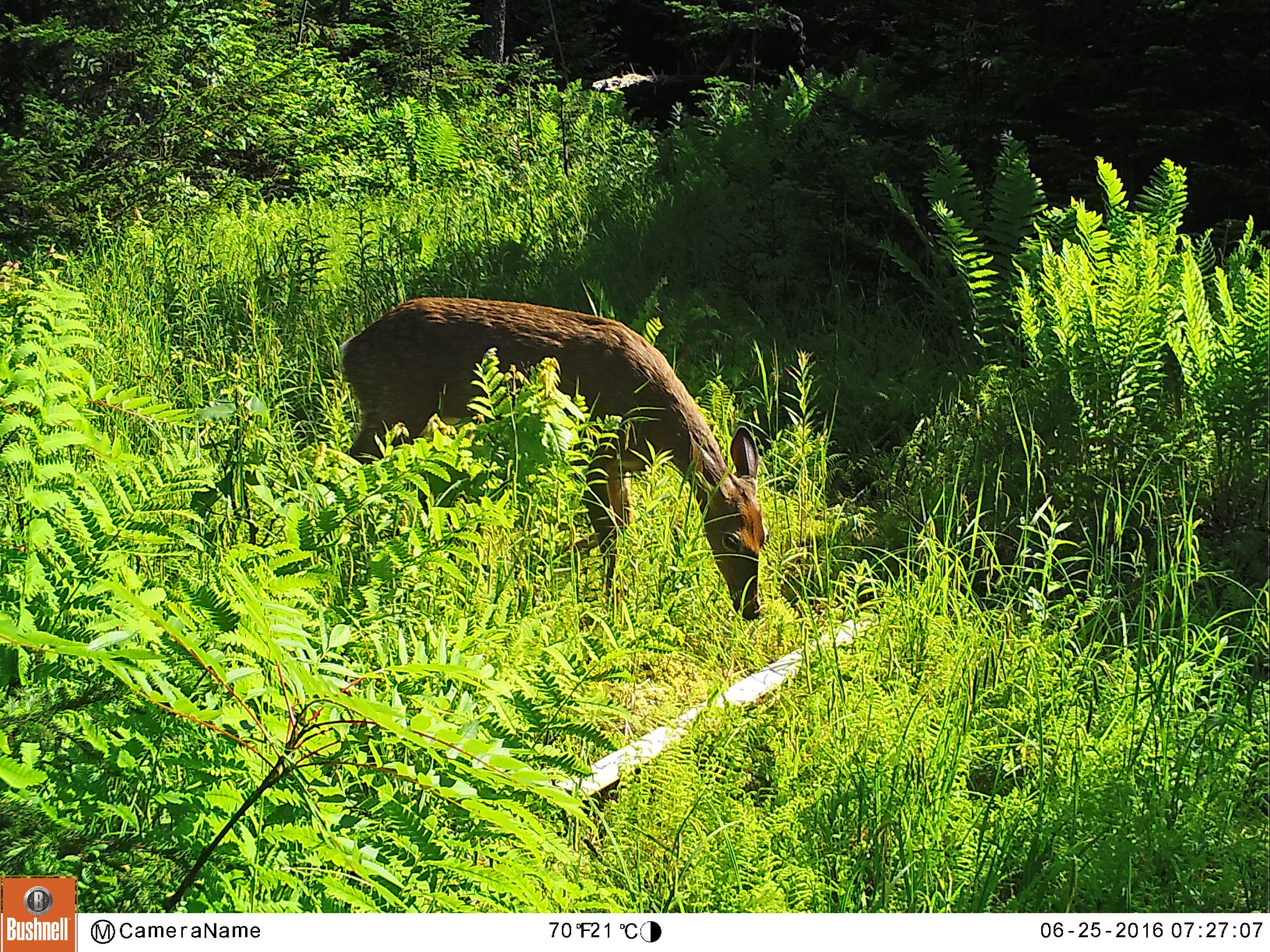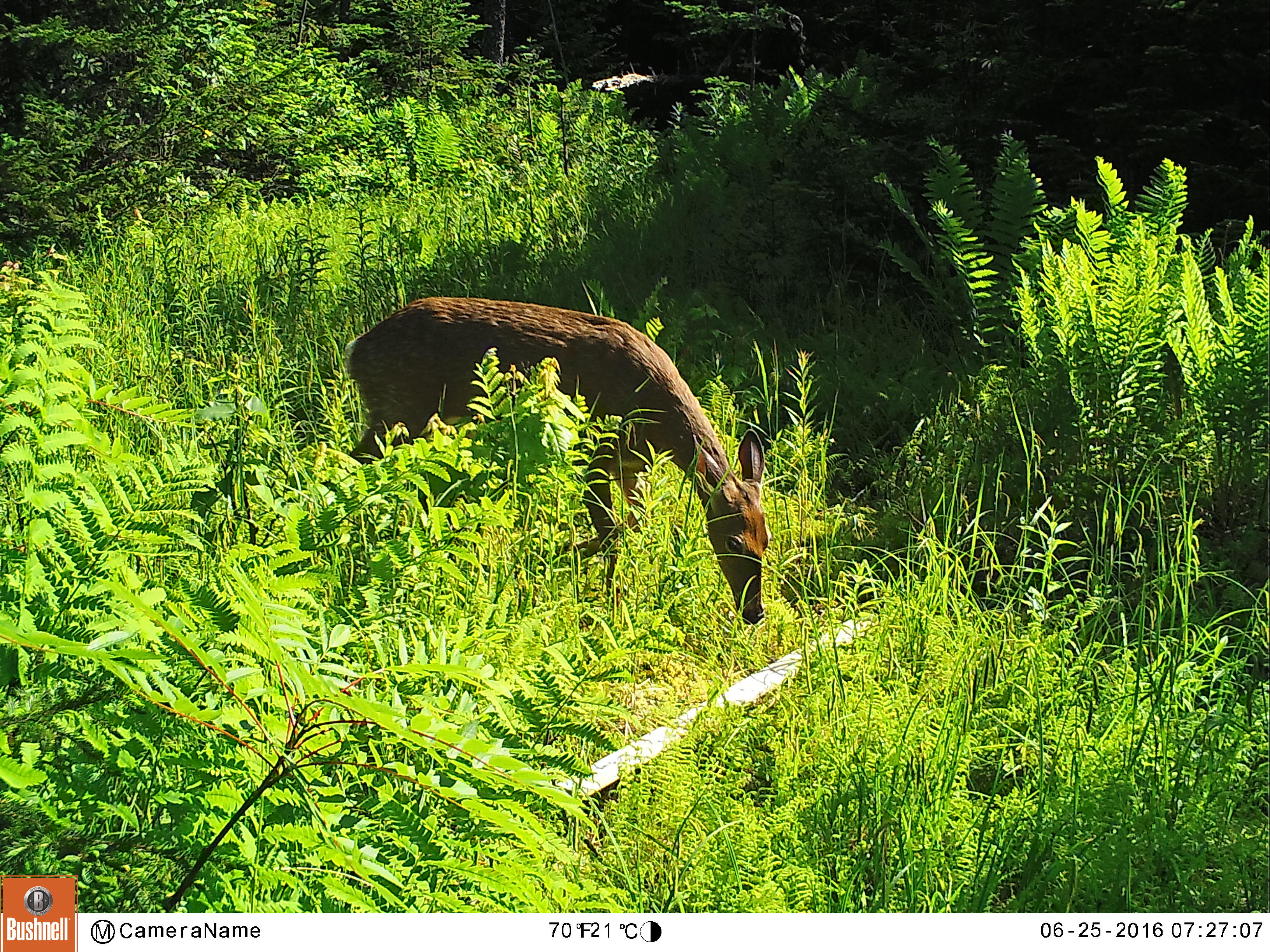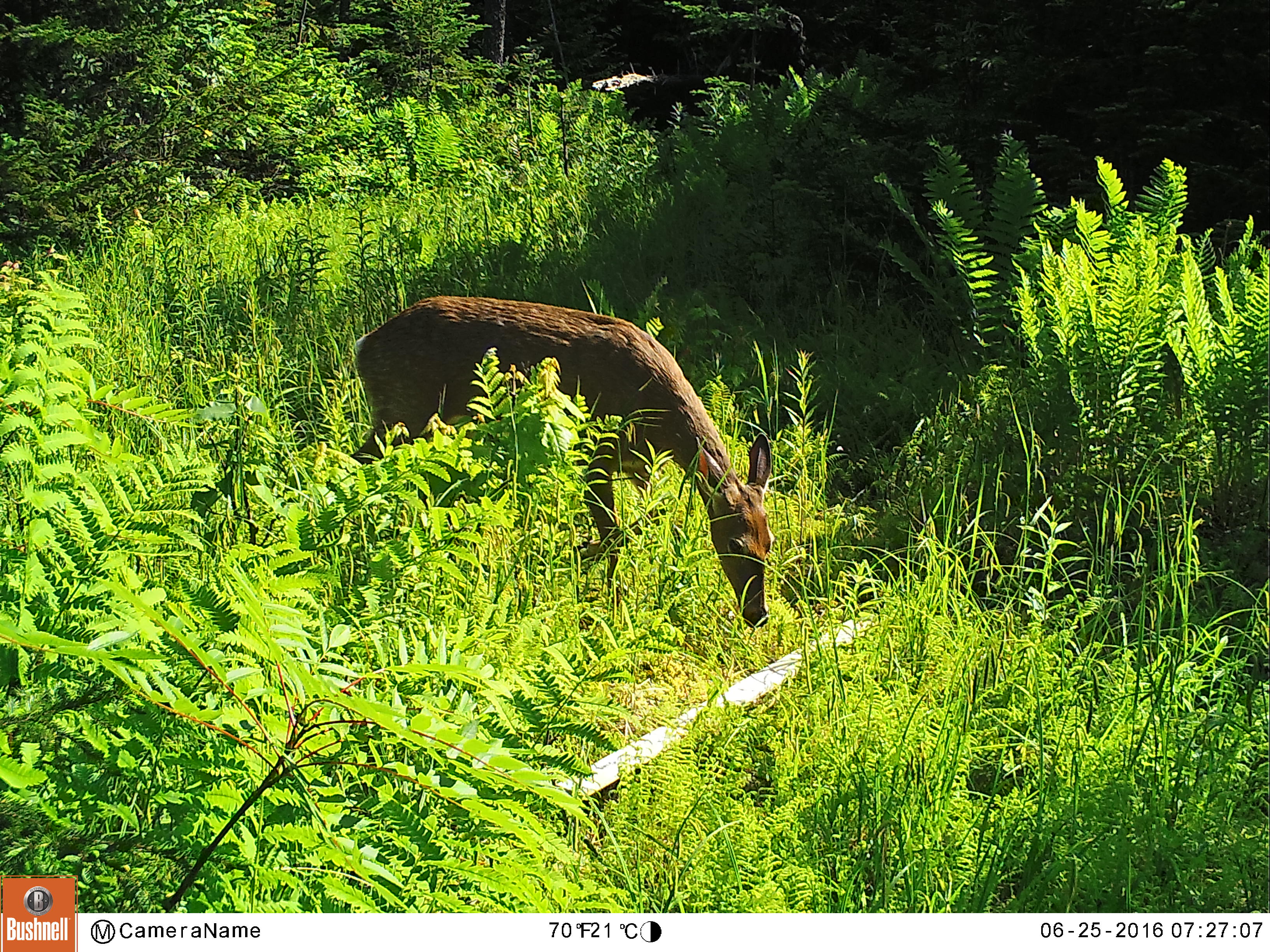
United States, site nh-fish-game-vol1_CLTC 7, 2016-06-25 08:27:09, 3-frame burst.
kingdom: Animalia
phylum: Chordata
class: Mammalia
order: Artiodactyla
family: Cervidae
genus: Odocoileus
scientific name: Odocoileus virginianus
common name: white-tailed deer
White-tailed deer (Odocoileus virginianus).